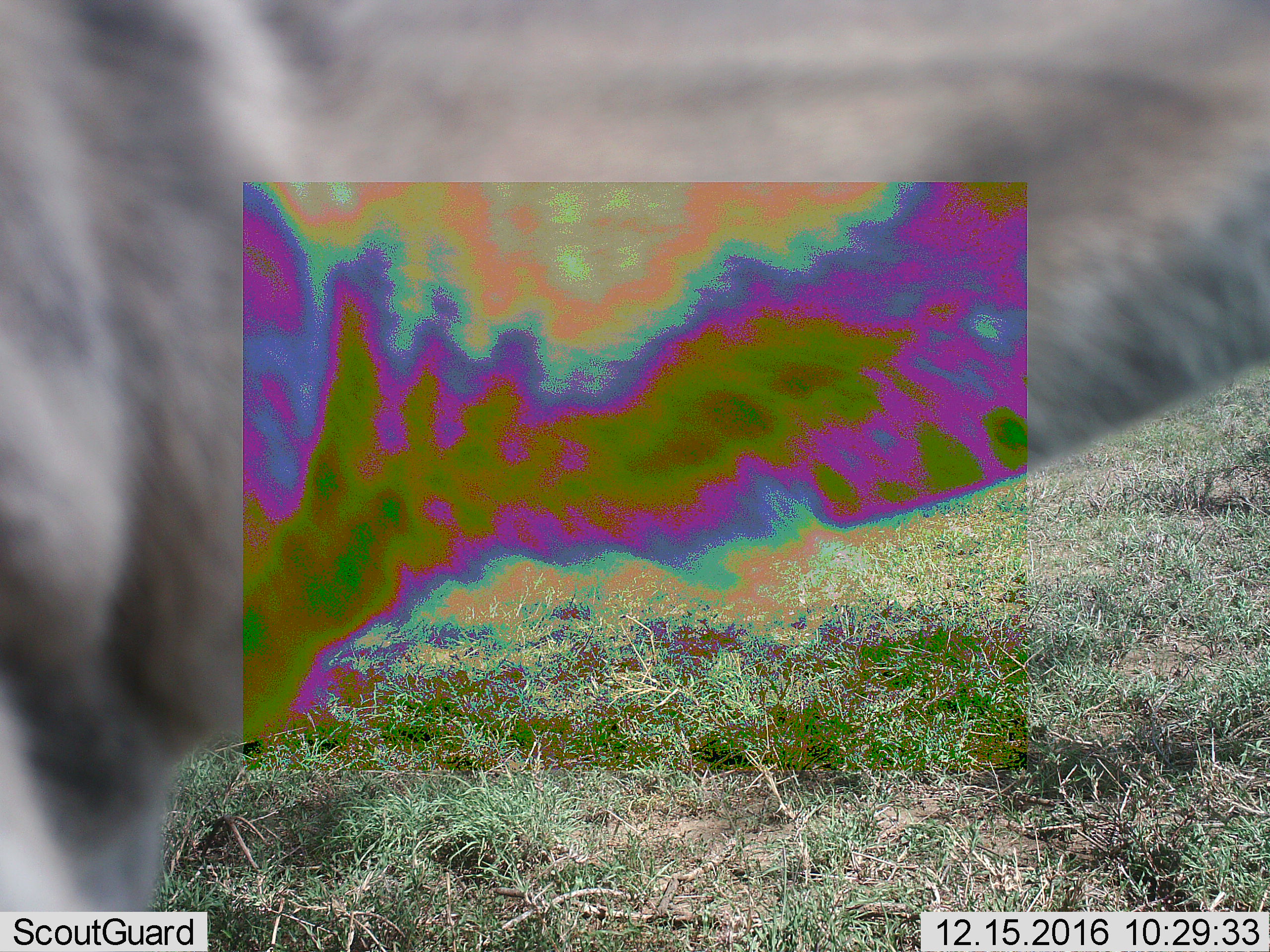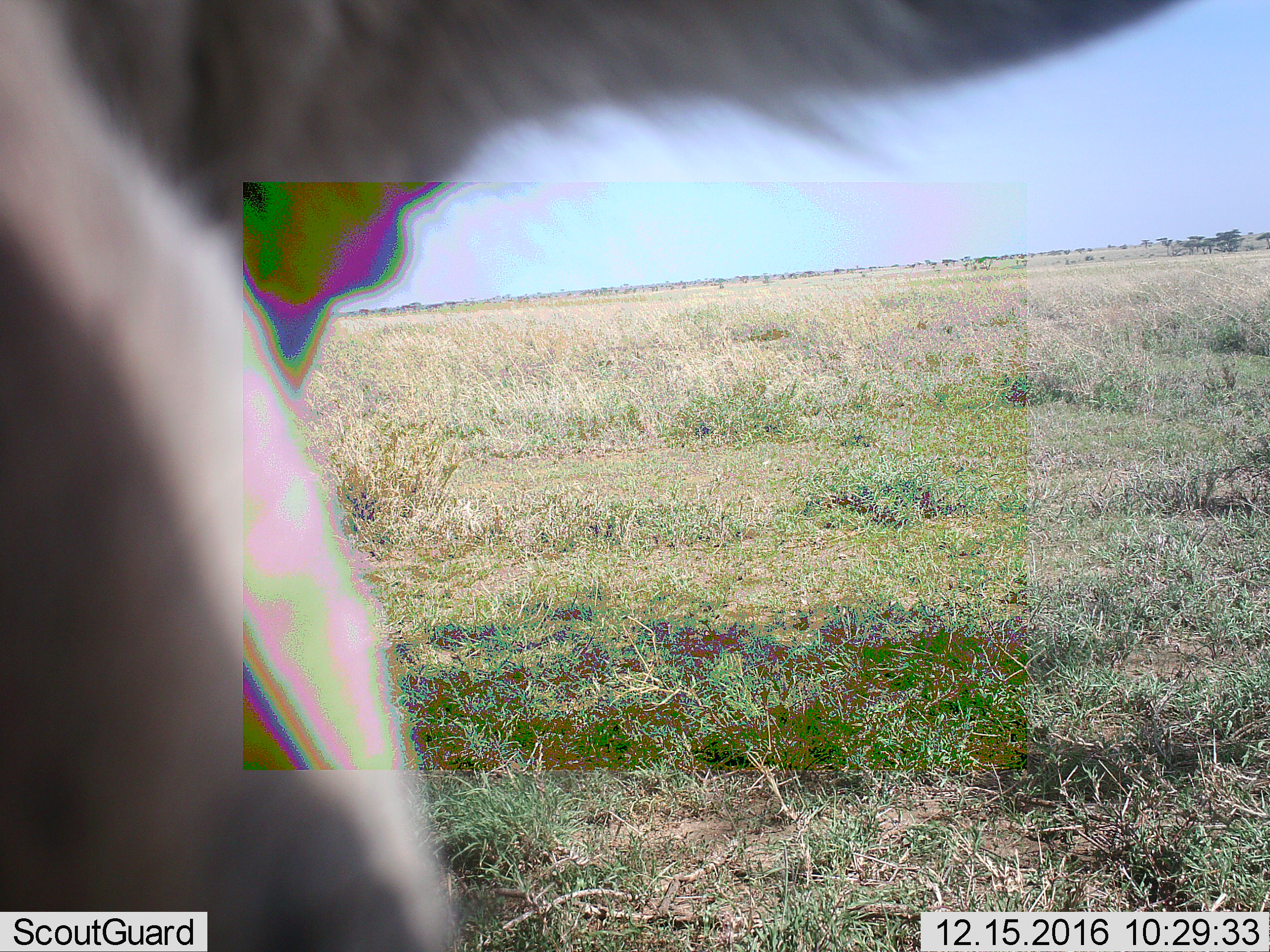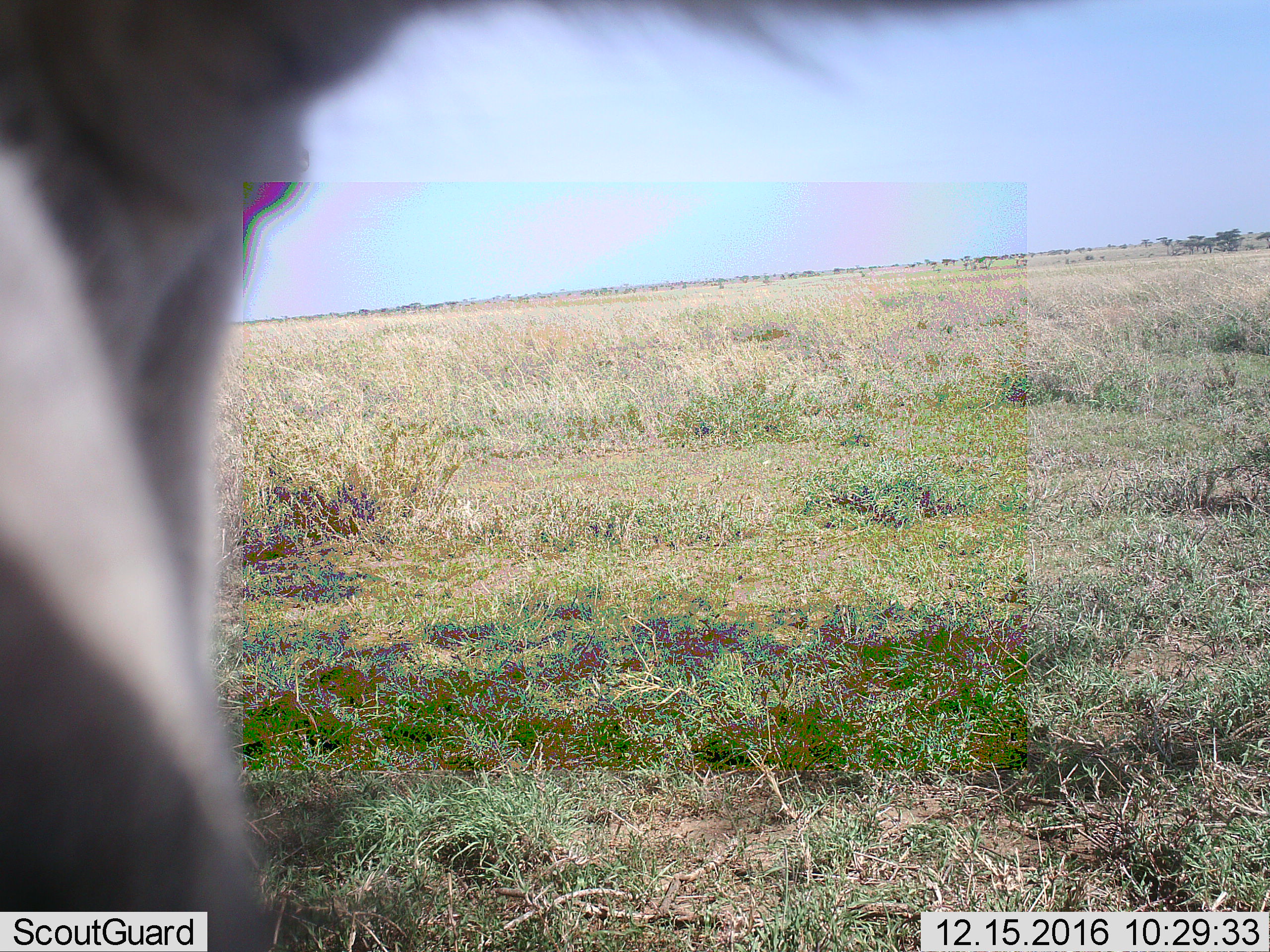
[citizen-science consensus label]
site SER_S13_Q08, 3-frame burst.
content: unidentified animal